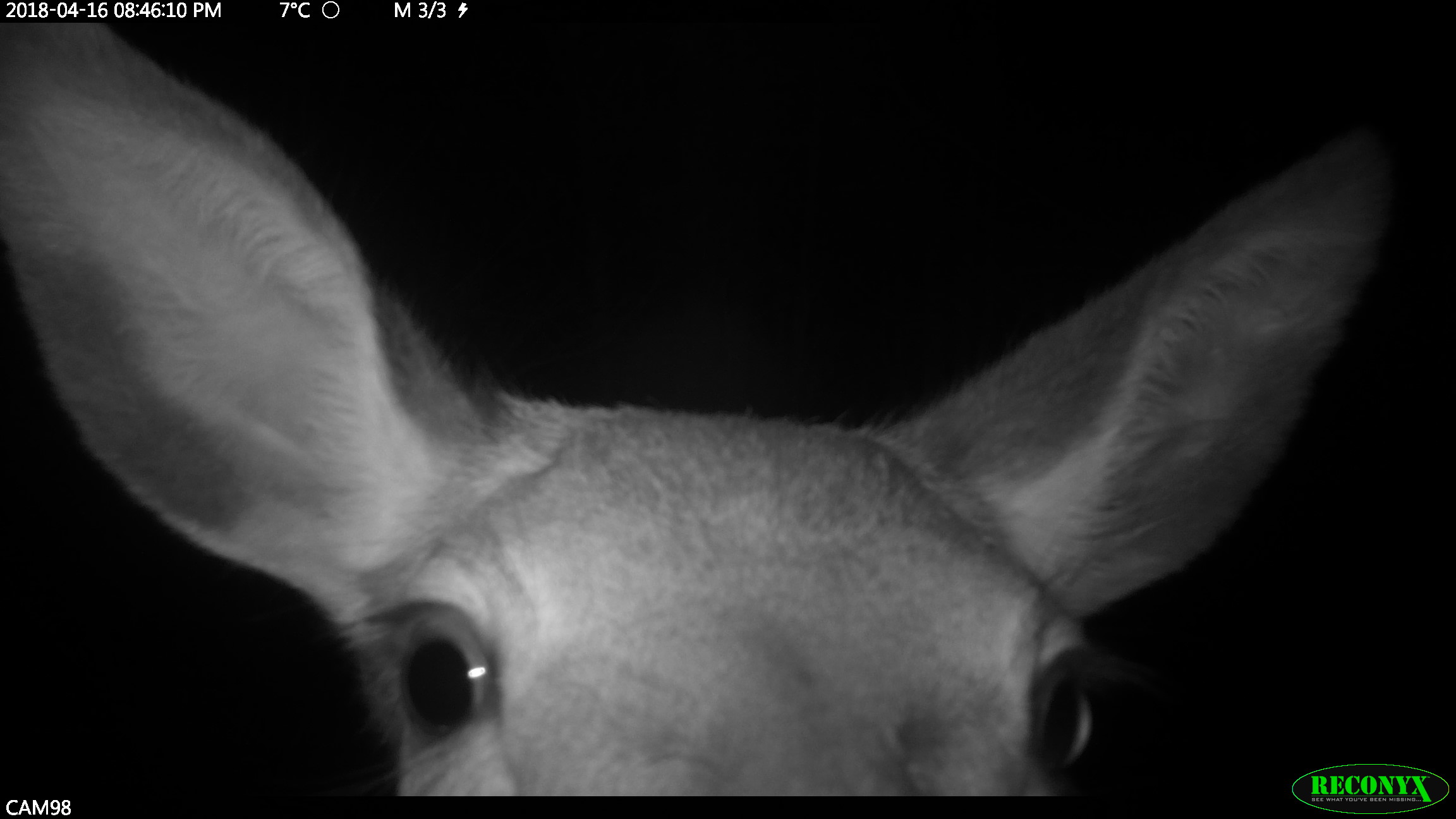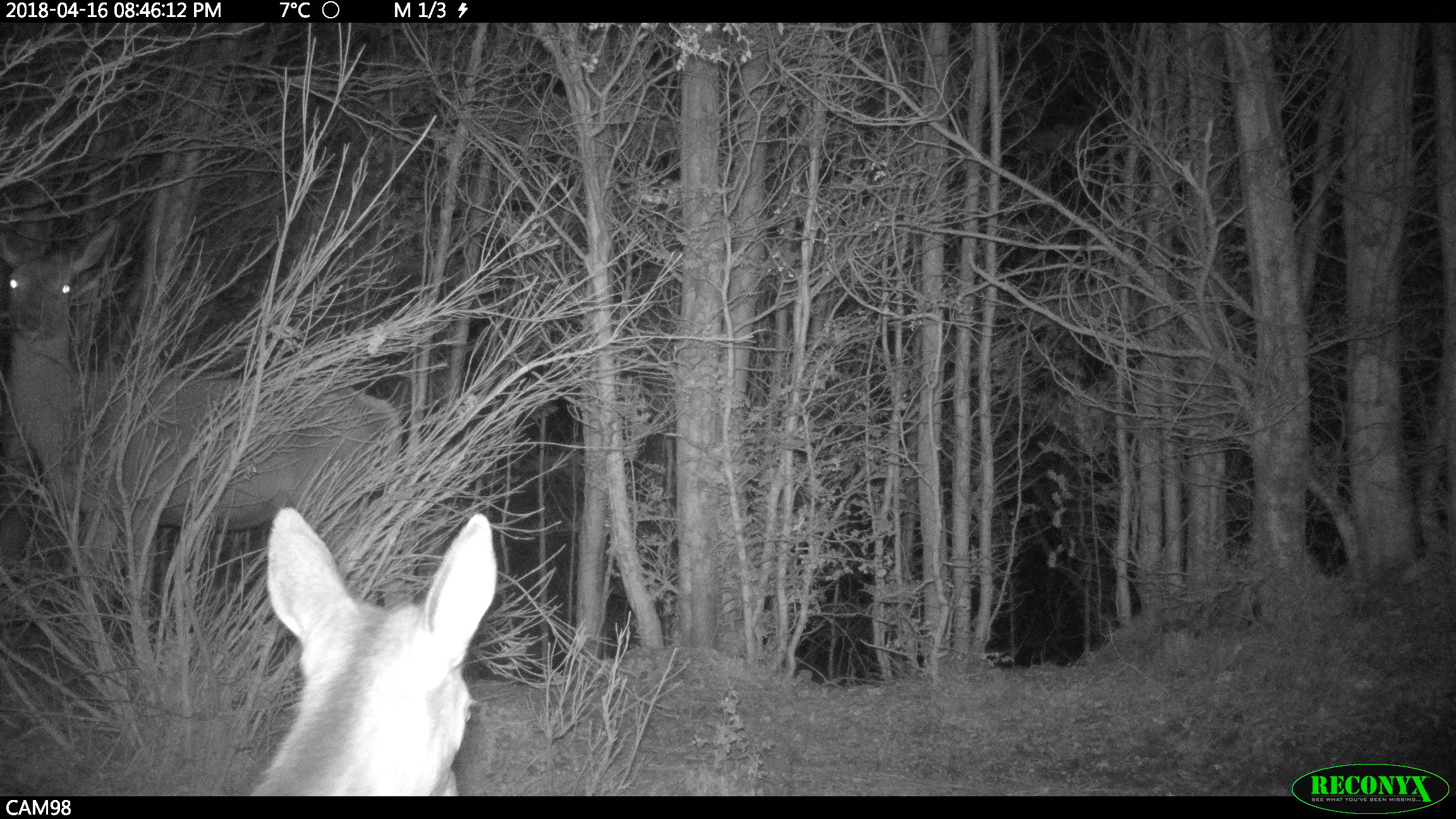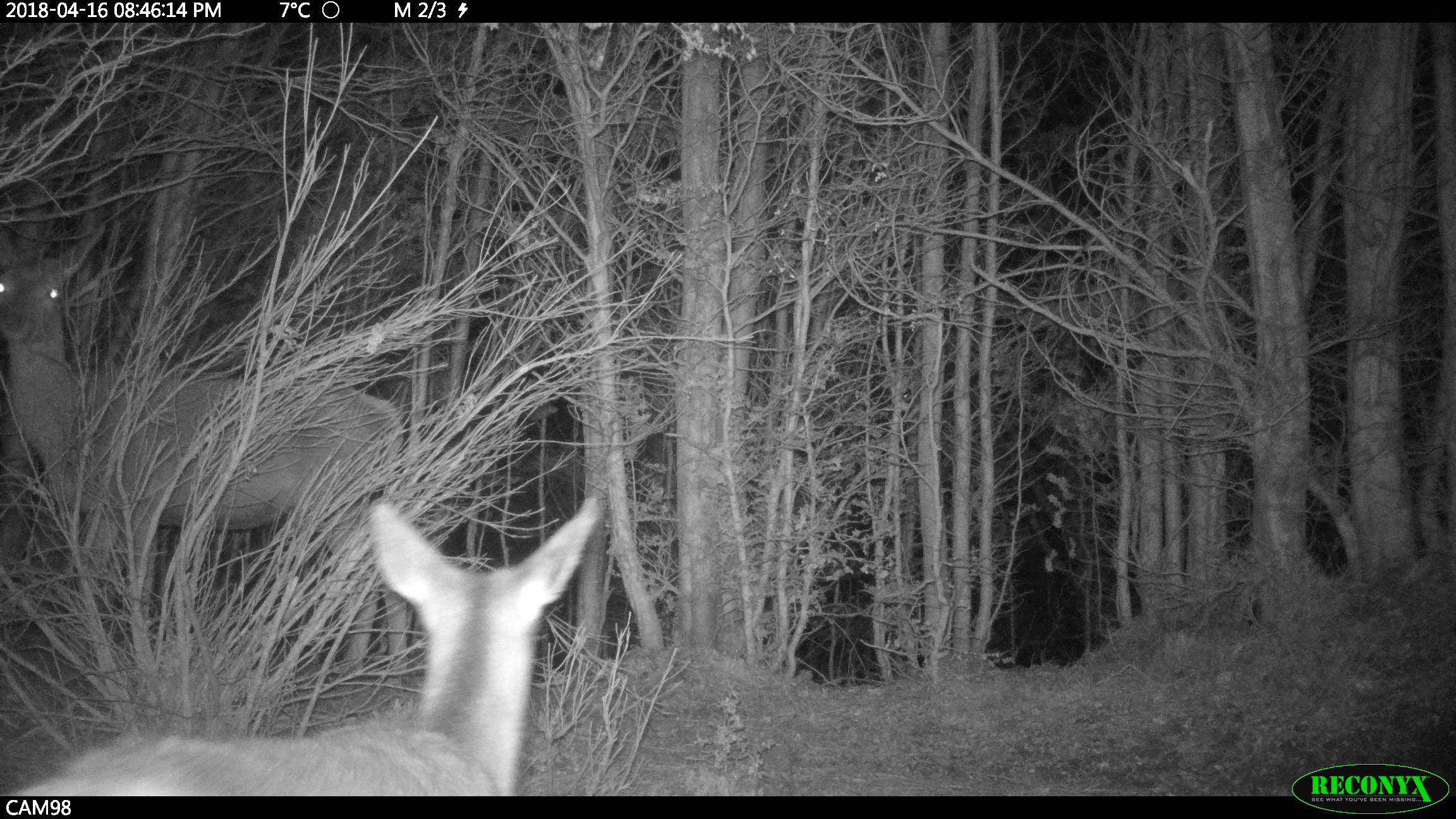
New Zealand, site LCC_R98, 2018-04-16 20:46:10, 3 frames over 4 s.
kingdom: Animalia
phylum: Chordata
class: Mammalia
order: Artiodactyla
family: Cervidae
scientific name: Cervidae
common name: deer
Deer (Cervidae).